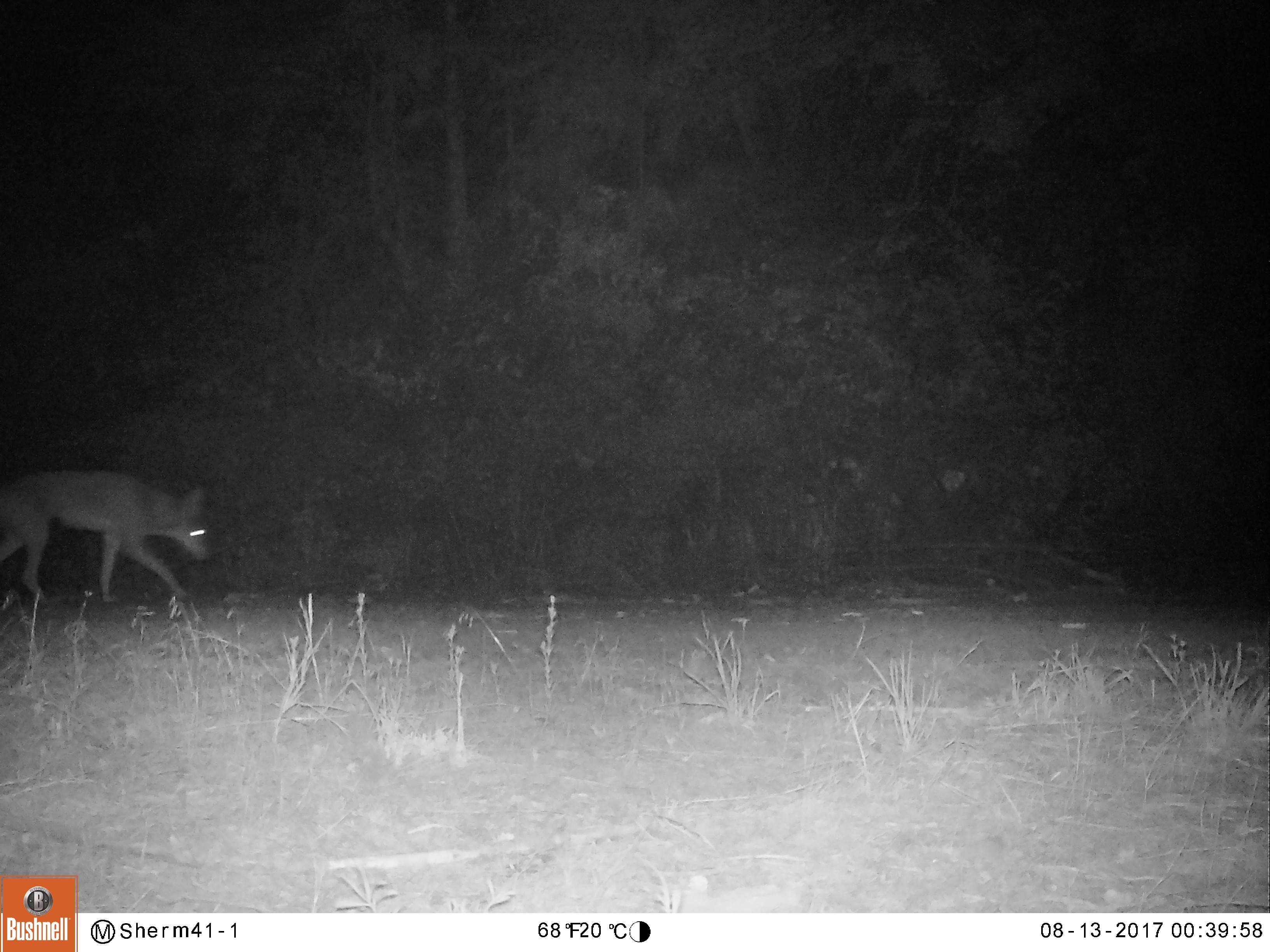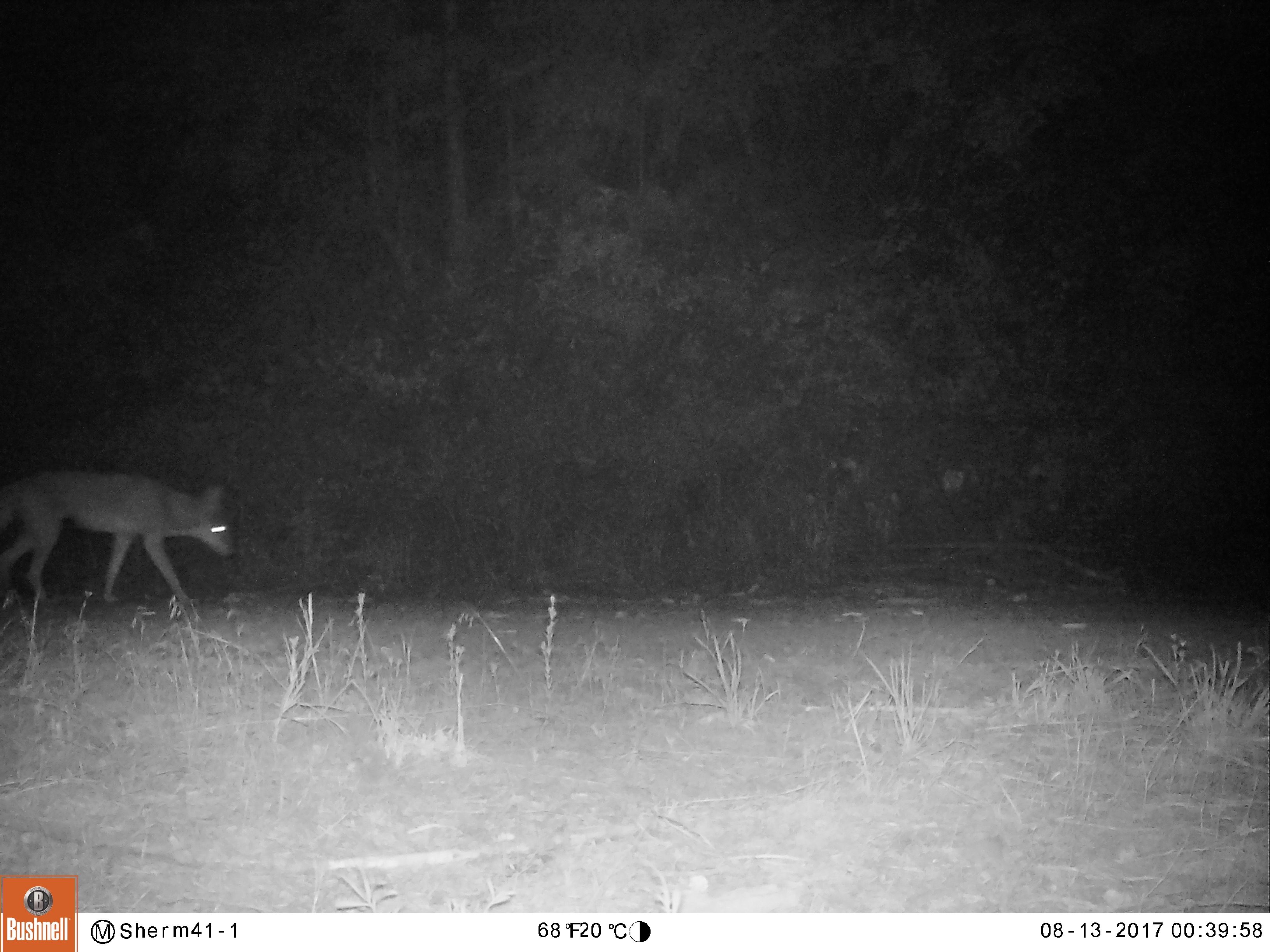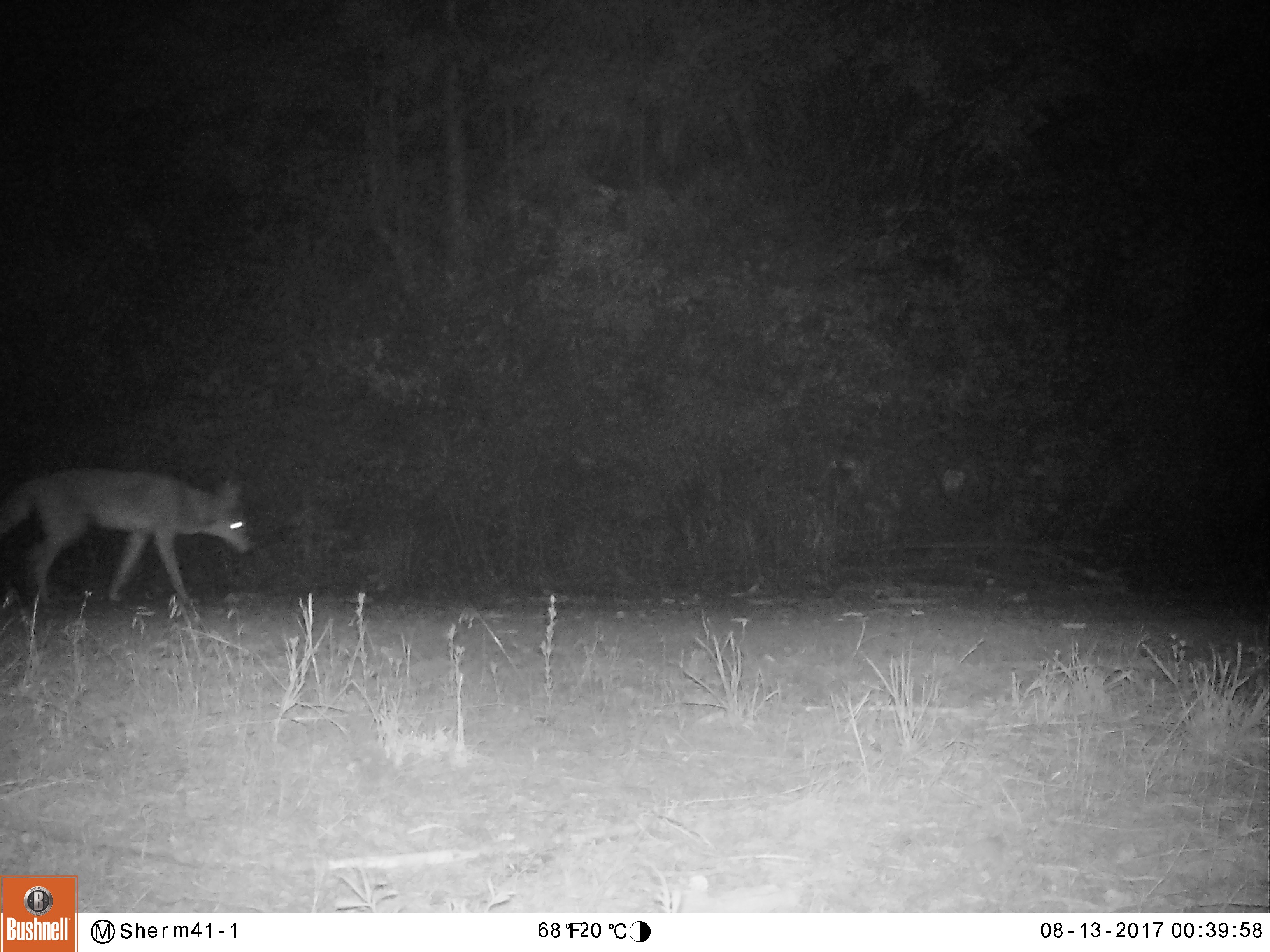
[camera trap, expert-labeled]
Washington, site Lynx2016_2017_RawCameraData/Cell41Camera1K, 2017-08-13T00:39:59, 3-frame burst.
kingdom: Animalia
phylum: Chordata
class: Mammalia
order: Carnivora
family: Canidae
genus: Canis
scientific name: Canis latrans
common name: coyote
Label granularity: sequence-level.